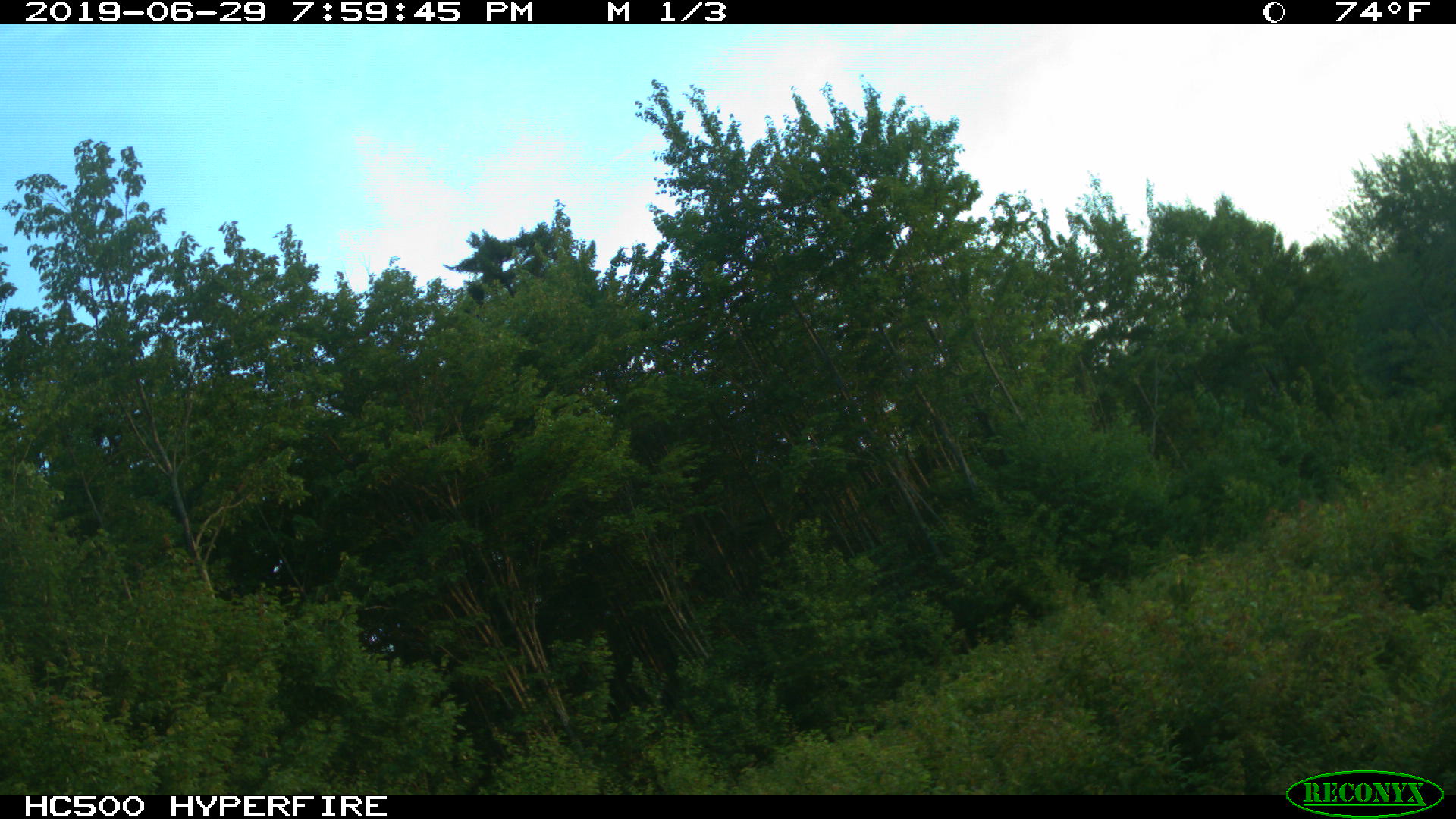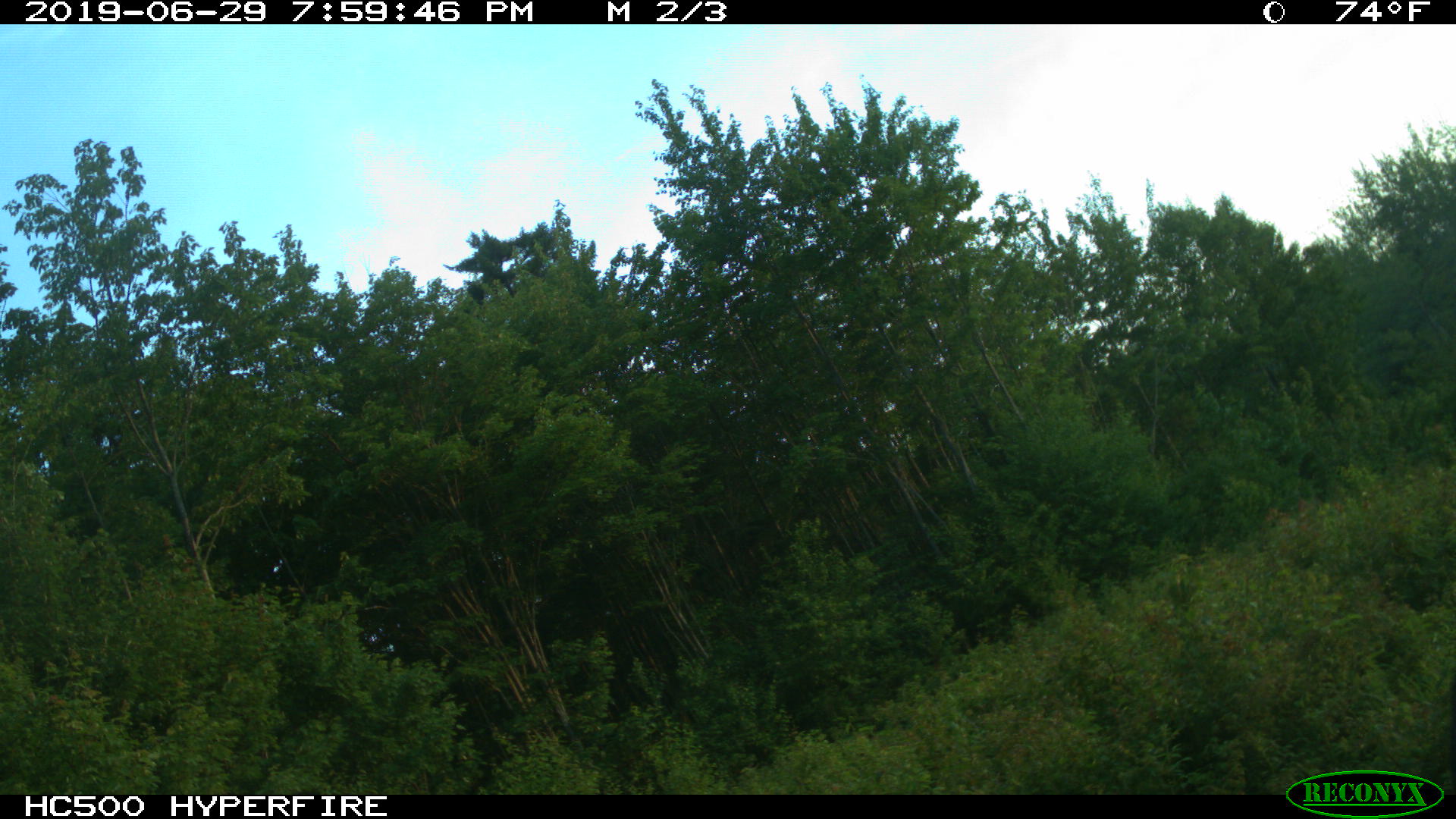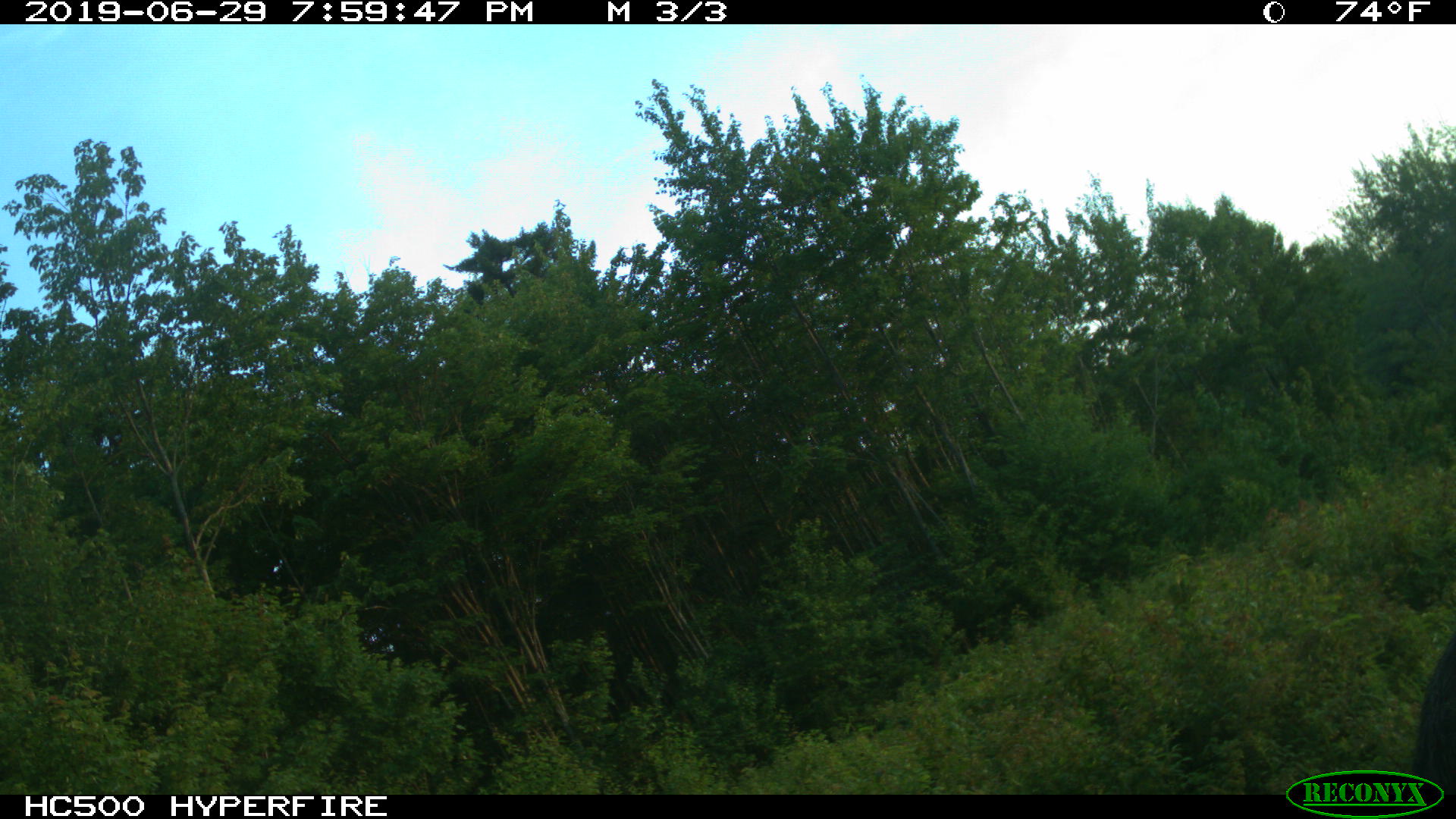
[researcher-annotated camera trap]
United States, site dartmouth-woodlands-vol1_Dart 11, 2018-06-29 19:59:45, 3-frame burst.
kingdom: Animalia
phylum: Chordata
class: Mammalia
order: Artiodactyla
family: Cervidae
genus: Alces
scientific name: Alces alces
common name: moose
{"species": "moose (Alces alces)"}